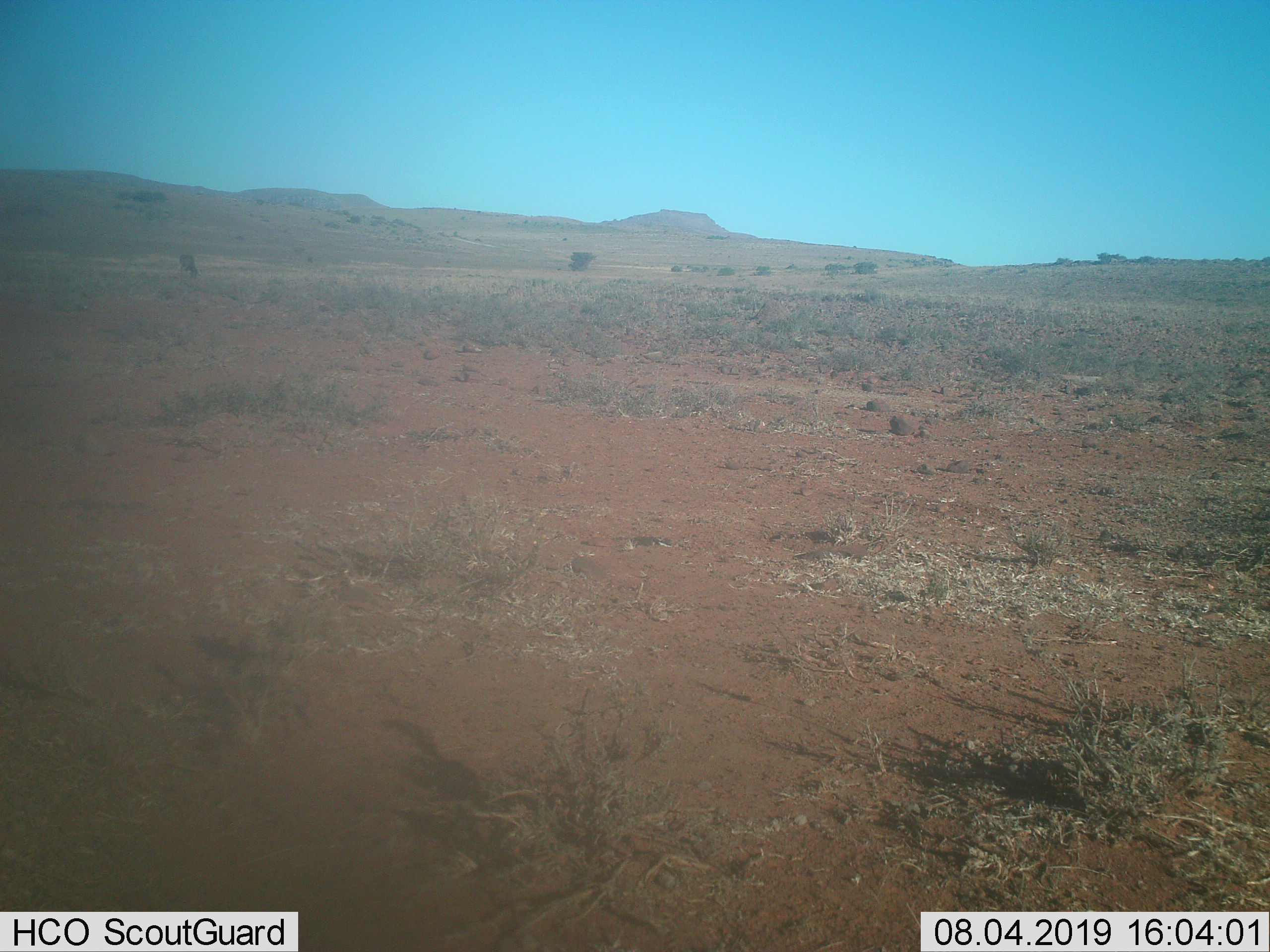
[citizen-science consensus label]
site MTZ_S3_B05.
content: unidentified animal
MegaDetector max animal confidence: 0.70